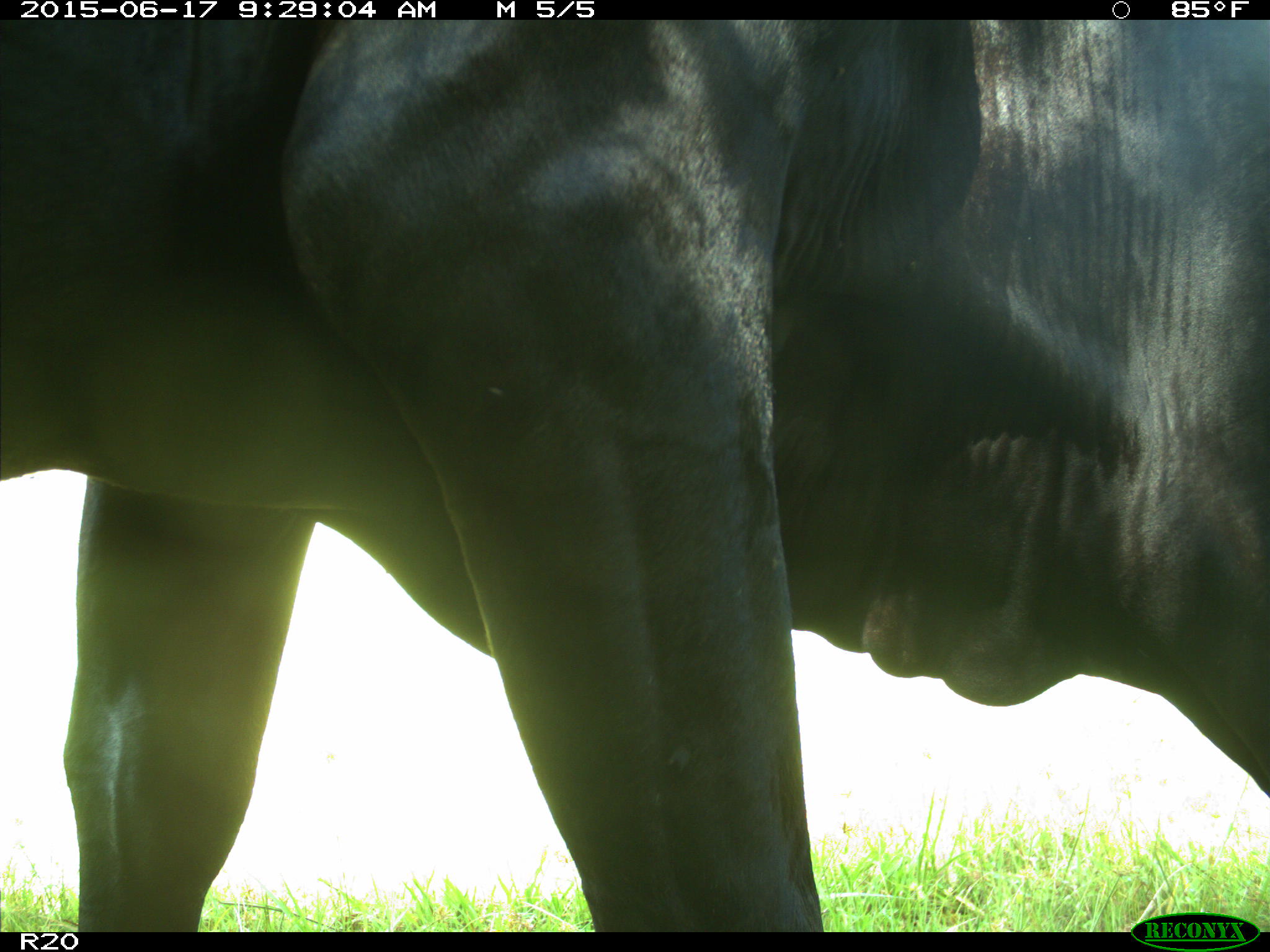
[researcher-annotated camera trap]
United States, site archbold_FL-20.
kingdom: Animalia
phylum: Chordata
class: Mammalia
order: Artiodactyla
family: Bovidae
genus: Bos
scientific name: Bos taurus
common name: domestic cow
Bos taurus (domestic cow).